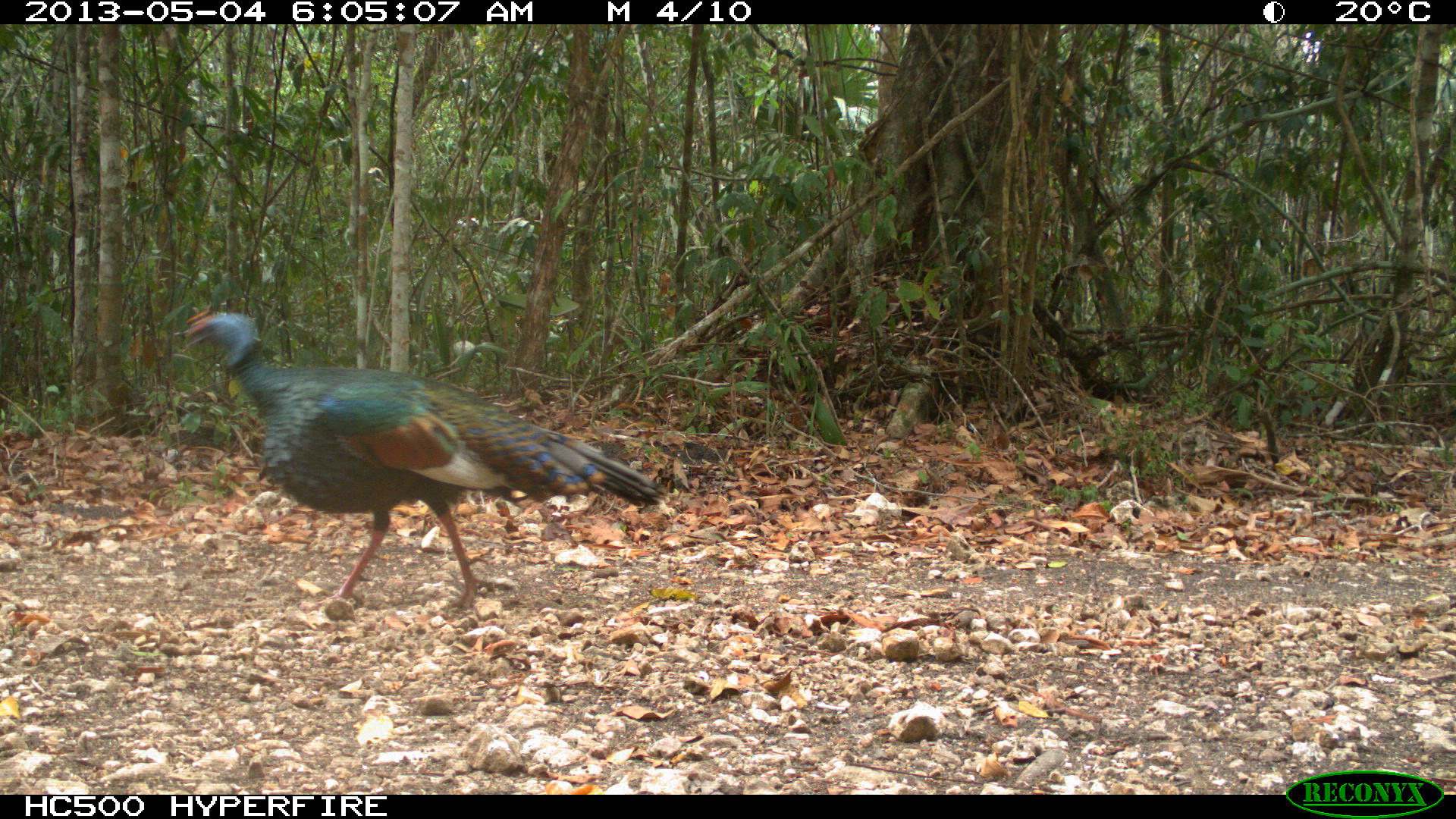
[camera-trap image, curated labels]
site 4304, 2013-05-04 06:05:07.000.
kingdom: Animalia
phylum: Chordata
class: Aves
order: Galliformes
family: Phasianidae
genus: Meleagris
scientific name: Meleagris ocellata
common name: ocellated turkey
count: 1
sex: male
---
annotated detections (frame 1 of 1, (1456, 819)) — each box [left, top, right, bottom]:
meleagris ocellata: [176, 309, 663, 611]